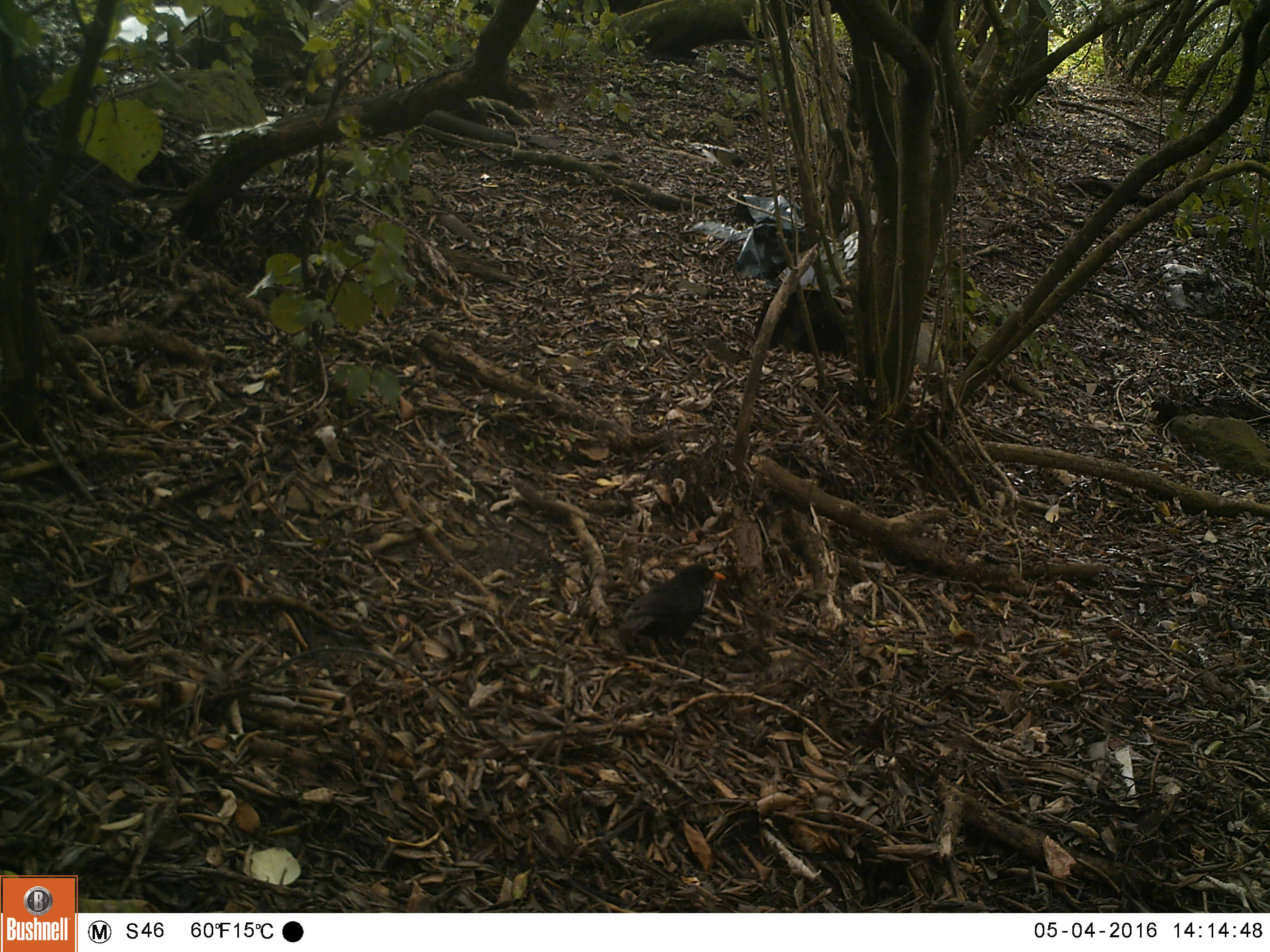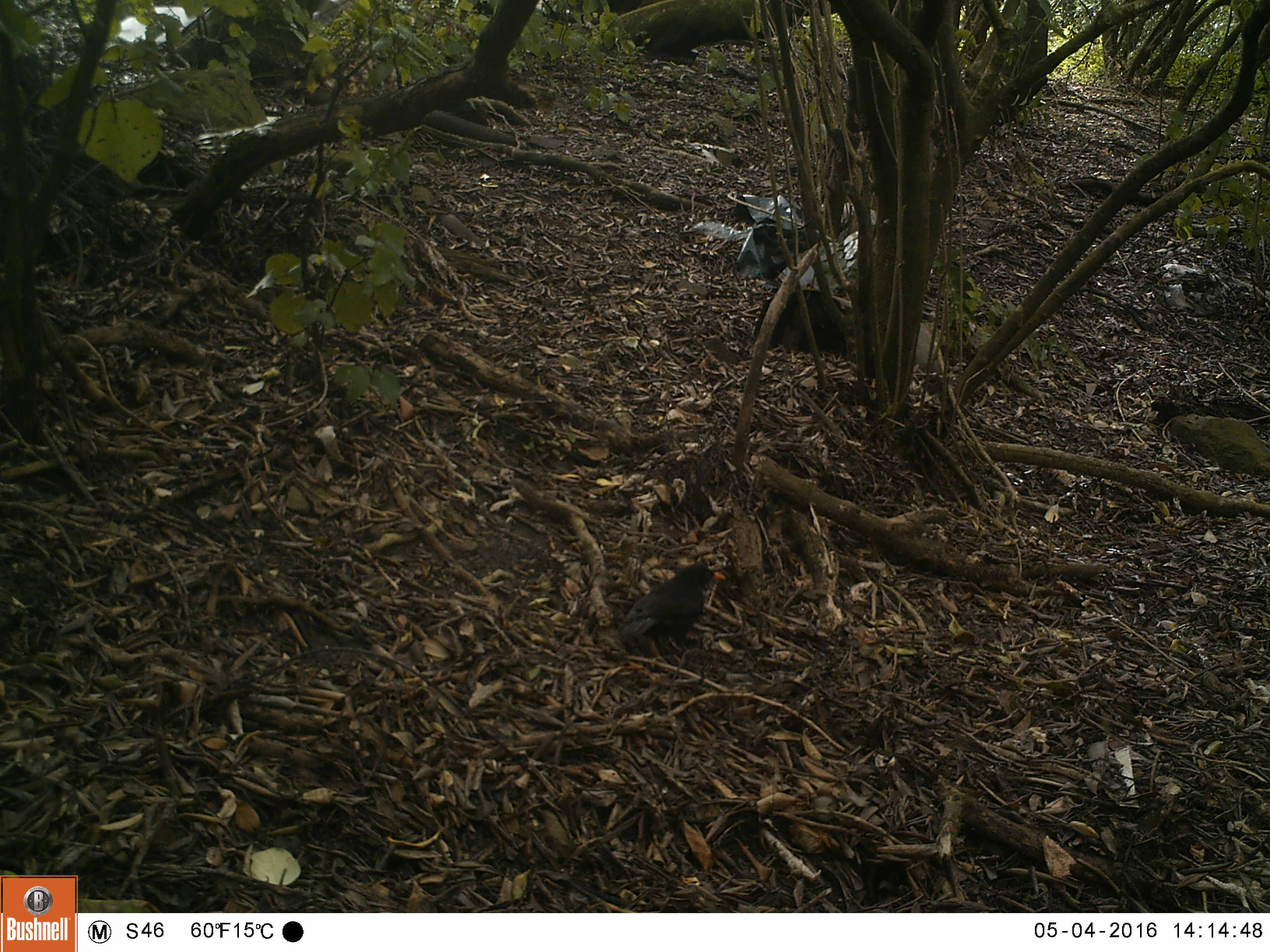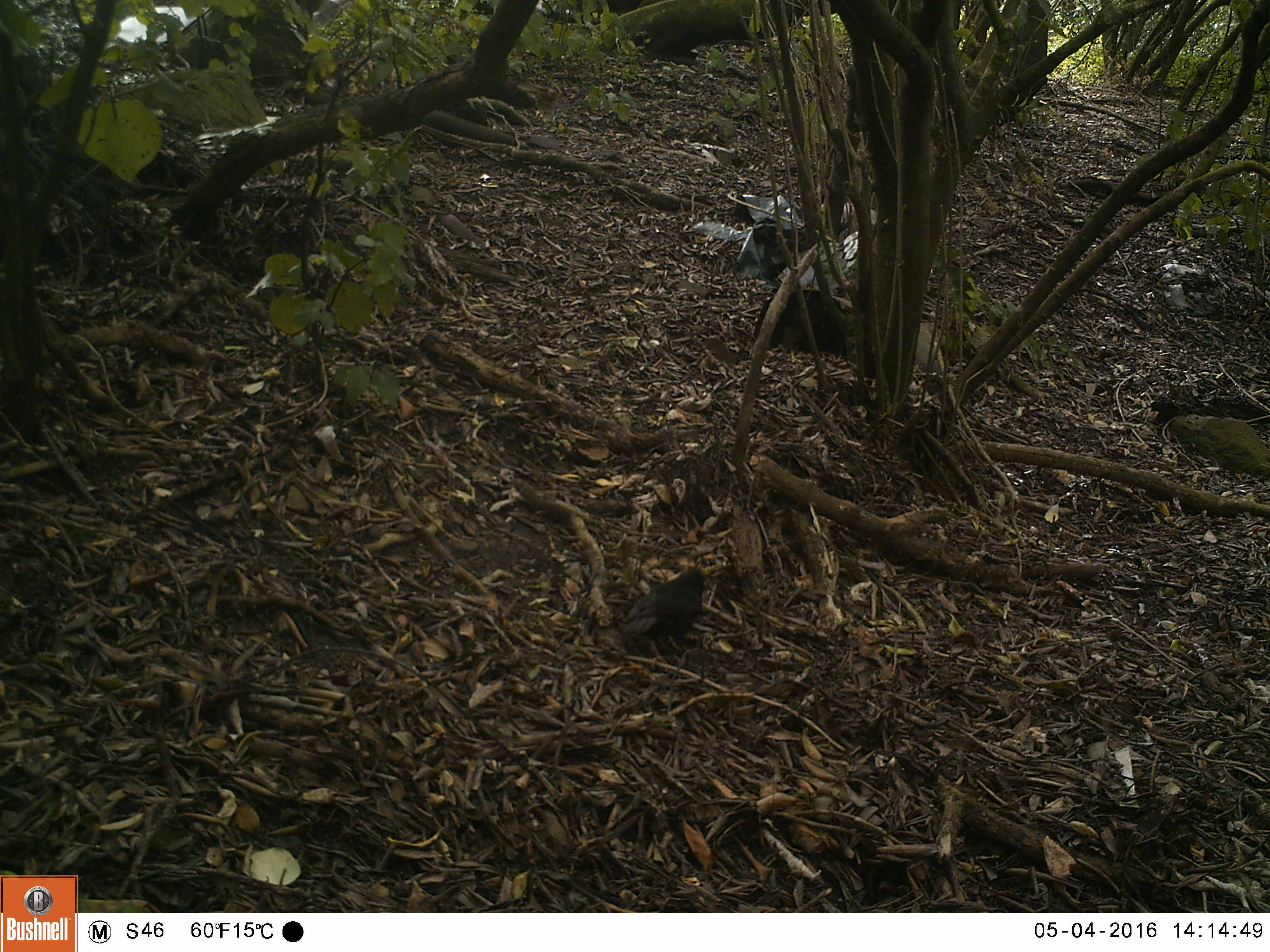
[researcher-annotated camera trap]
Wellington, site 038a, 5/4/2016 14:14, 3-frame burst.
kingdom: Animalia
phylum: Chordata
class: Aves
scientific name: Aves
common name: bird